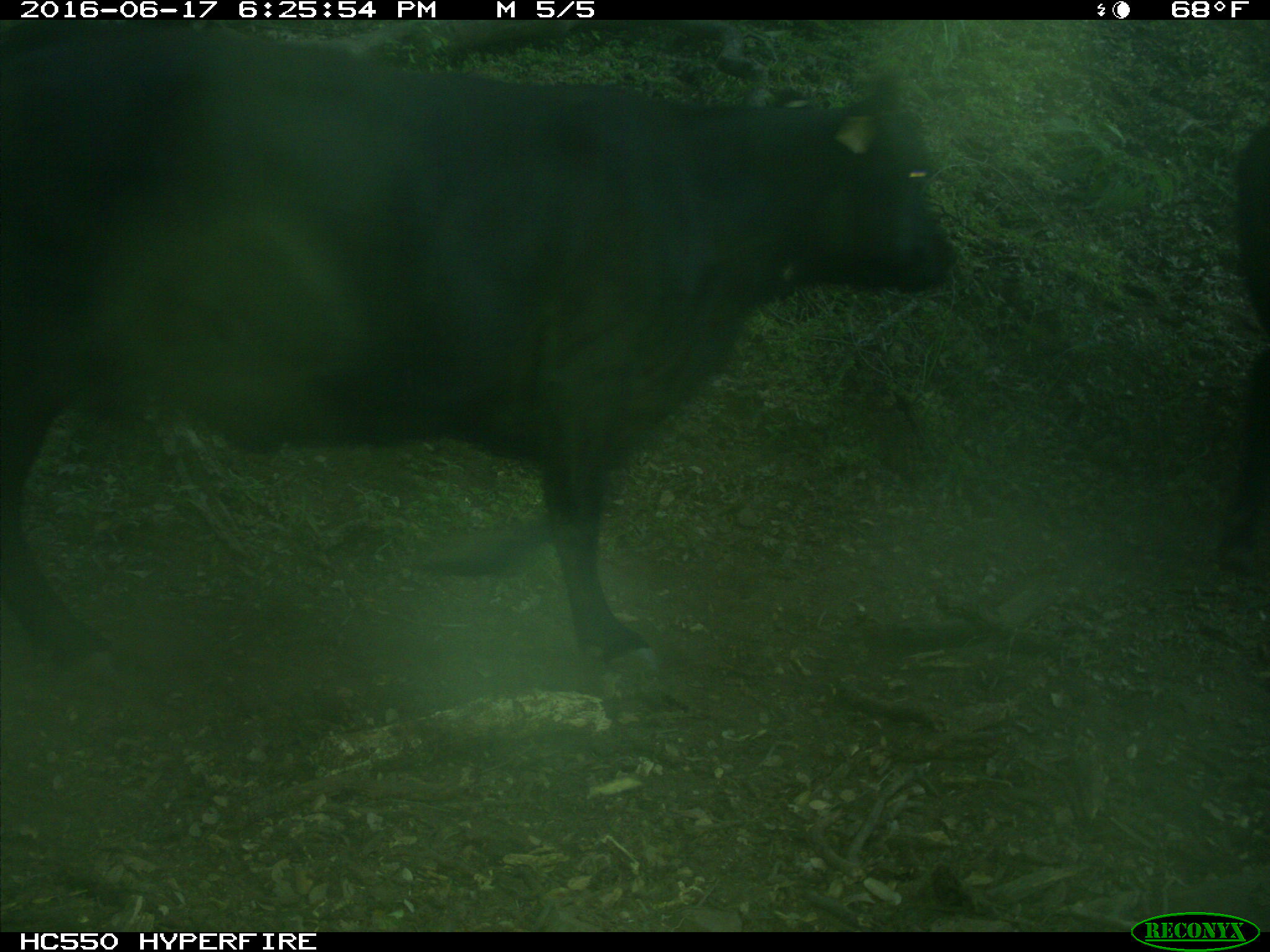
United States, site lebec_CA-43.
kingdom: Animalia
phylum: Chordata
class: Mammalia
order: Artiodactyla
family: Bovidae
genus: Bos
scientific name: Bos taurus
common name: domestic cow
Bos taurus (domestic cow).